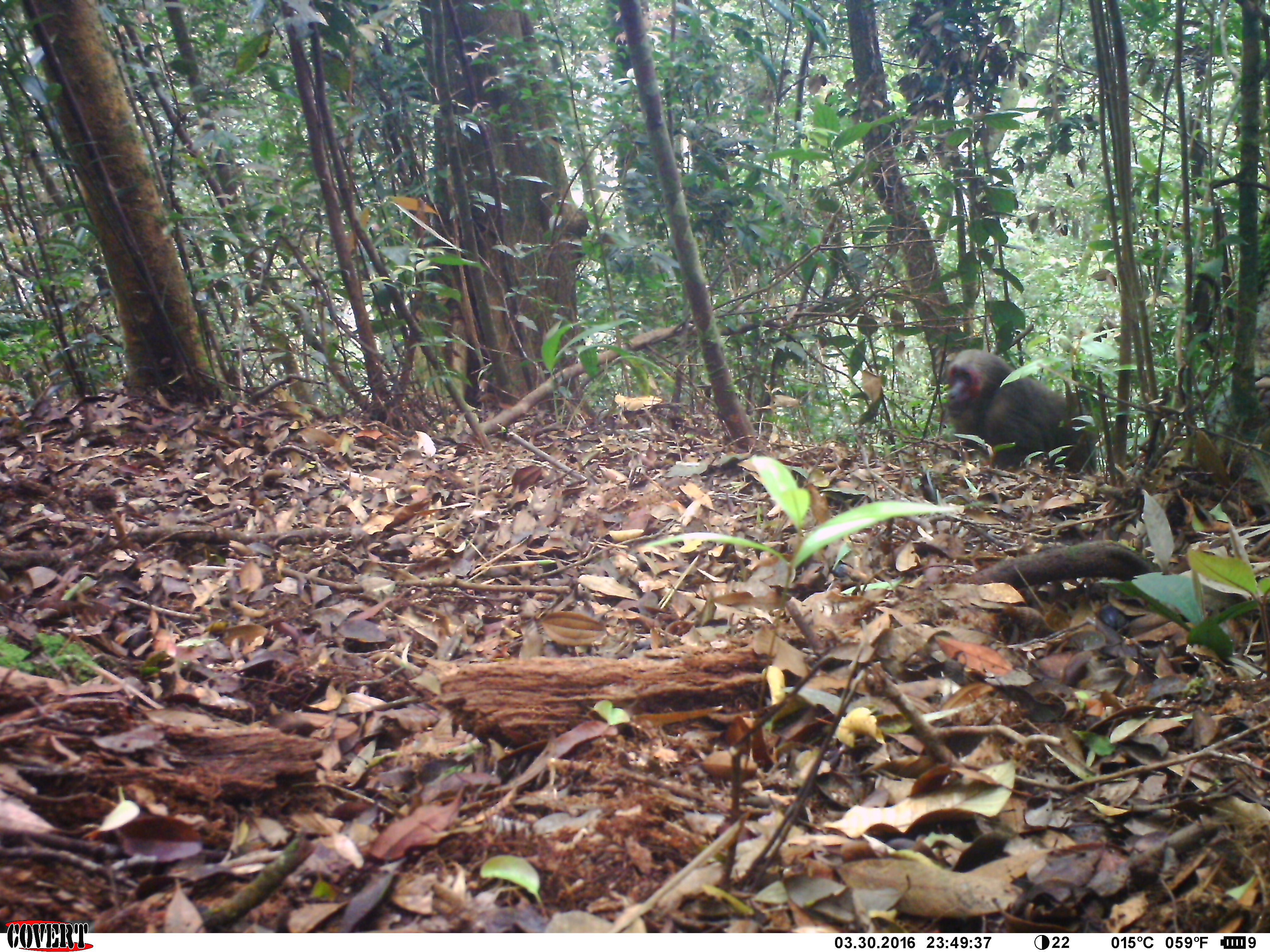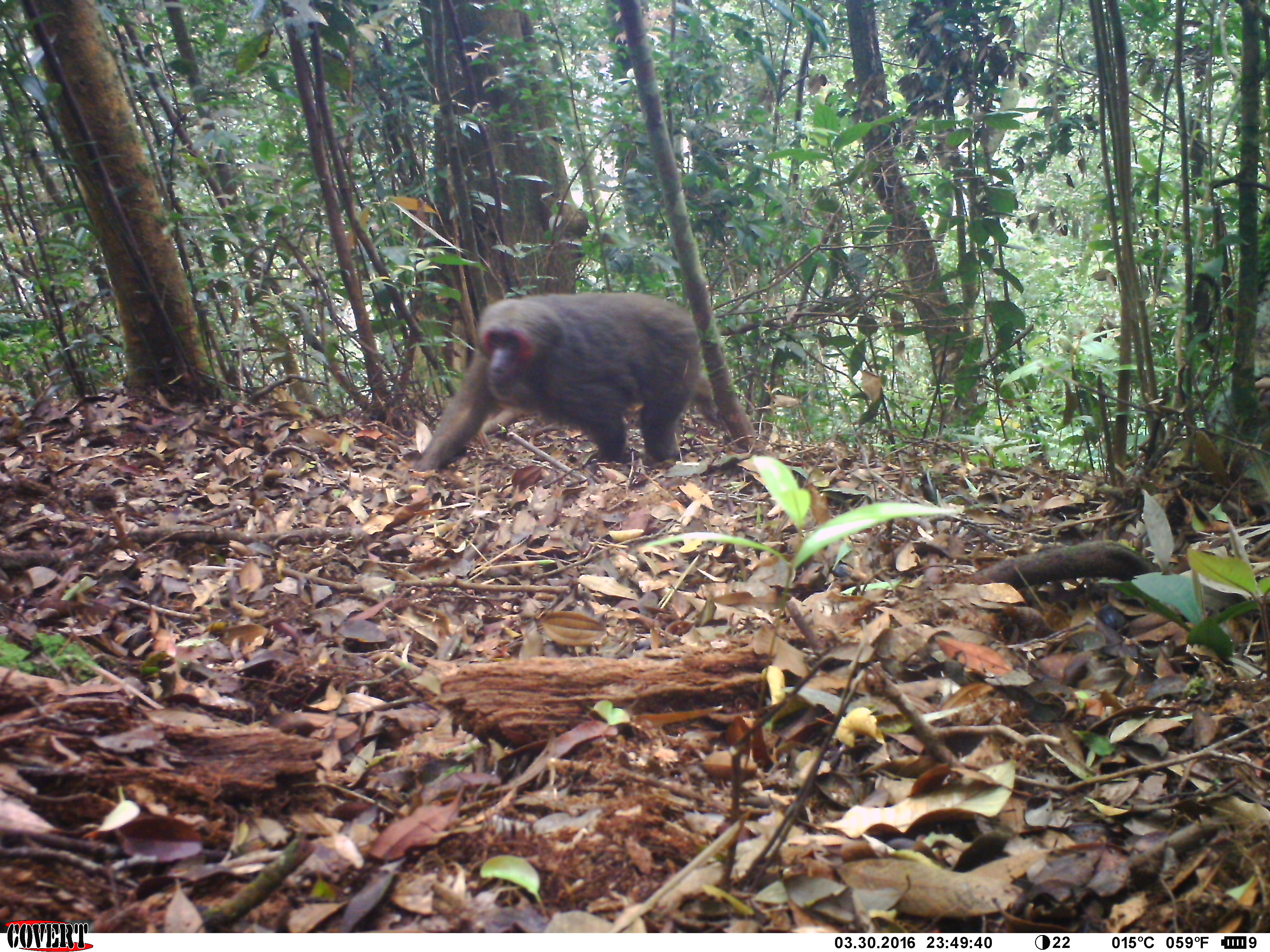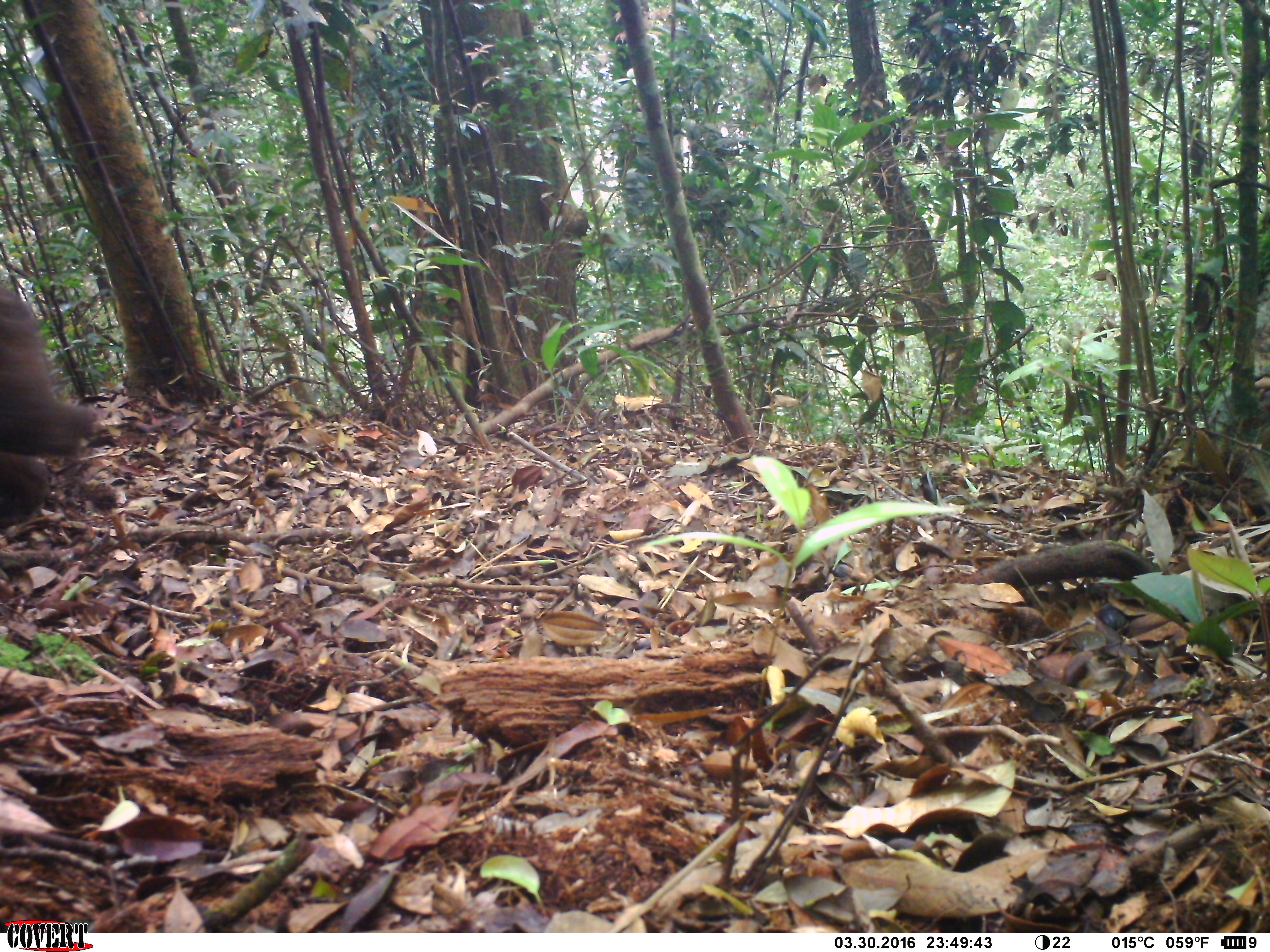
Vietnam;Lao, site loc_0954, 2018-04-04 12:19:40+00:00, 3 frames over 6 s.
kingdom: Animalia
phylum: Chordata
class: Mammalia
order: Primates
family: Cercopithecidae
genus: Macaca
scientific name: Macaca arctoides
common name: stump-tailed macaque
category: stump tailed macaque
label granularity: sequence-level